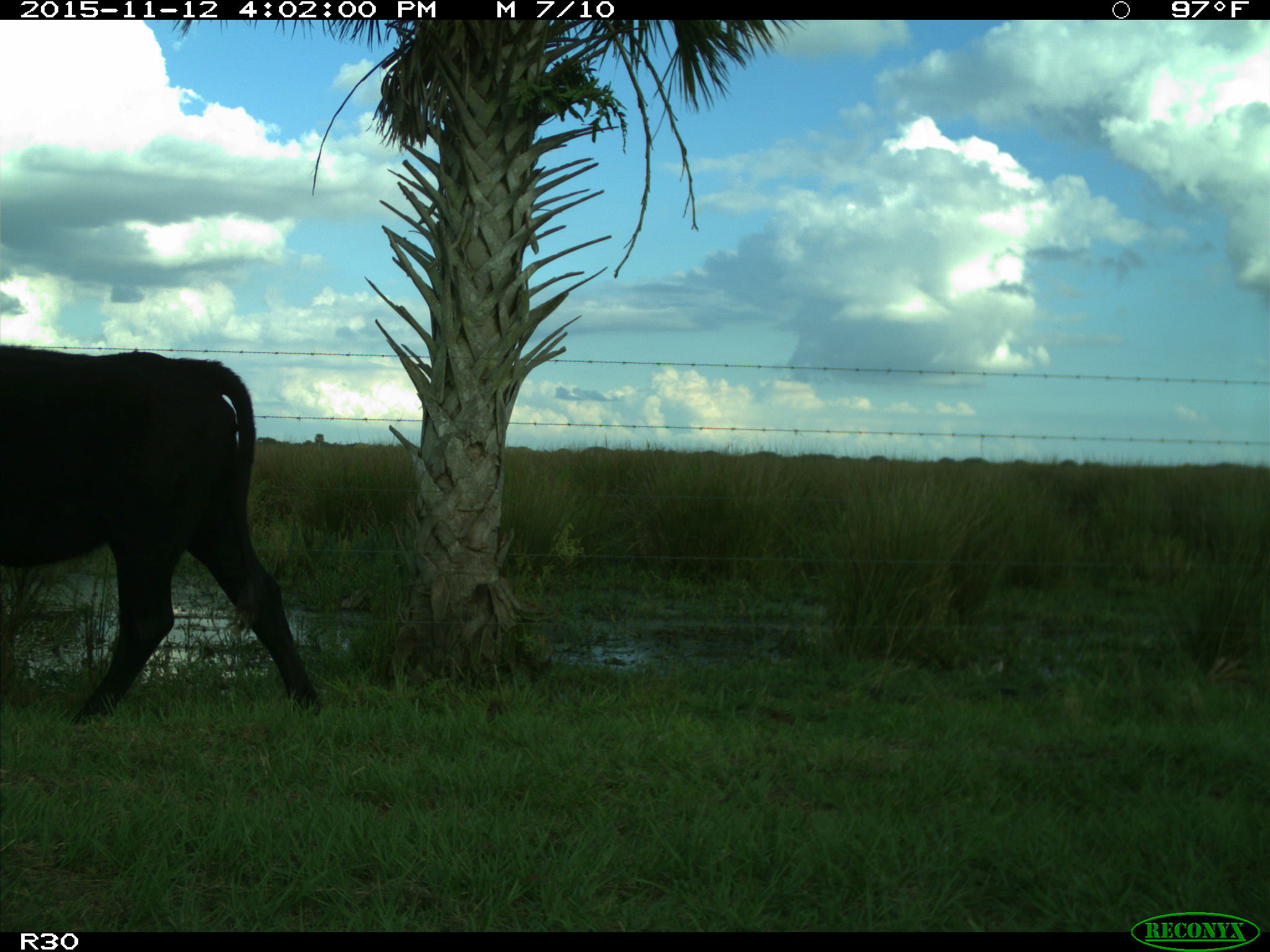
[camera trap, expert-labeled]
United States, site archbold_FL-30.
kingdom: Animalia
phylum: Chordata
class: Mammalia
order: Artiodactyla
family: Bovidae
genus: Bos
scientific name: Bos taurus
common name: domestic cow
Bos taurus (domestic cow).